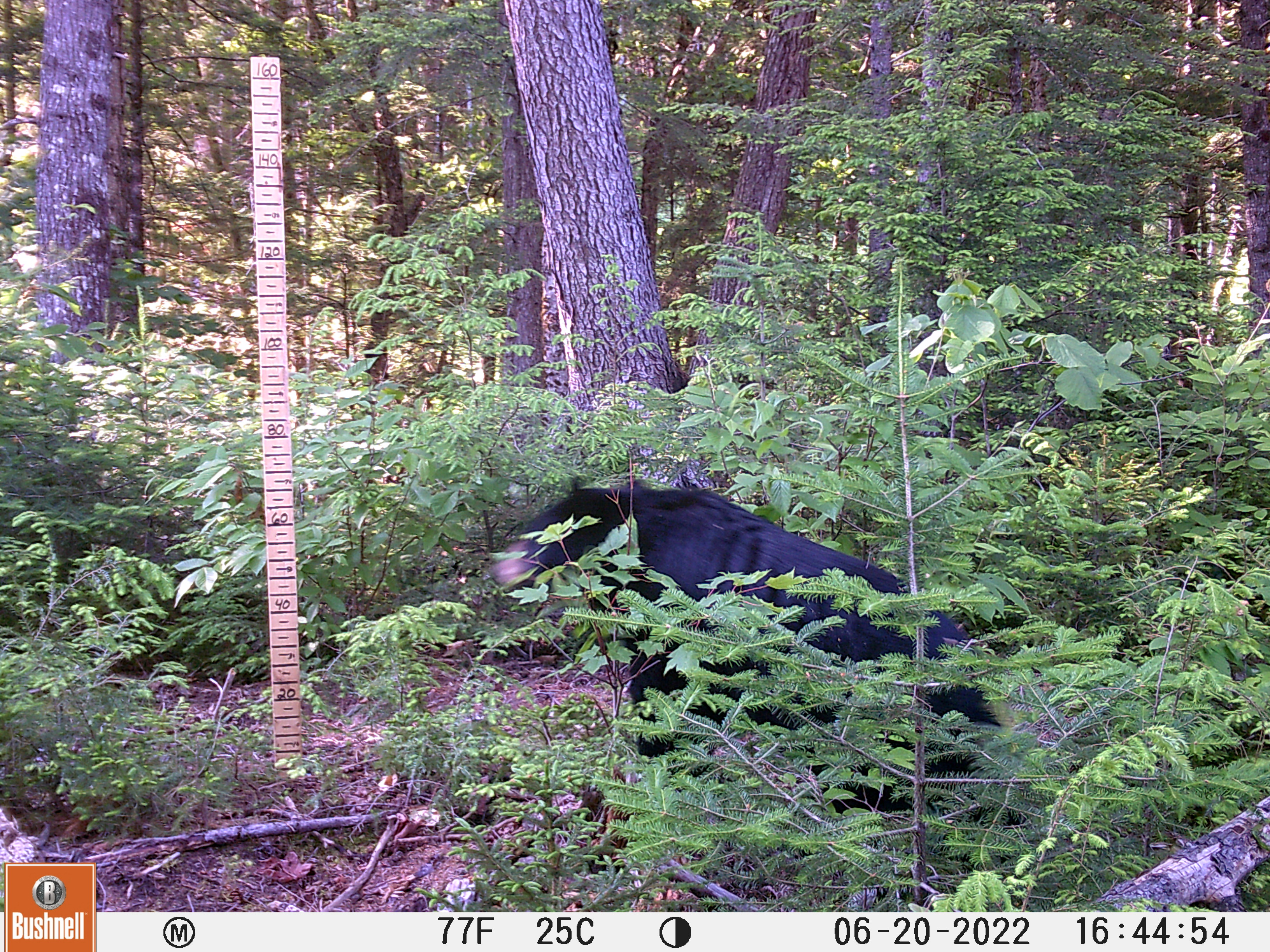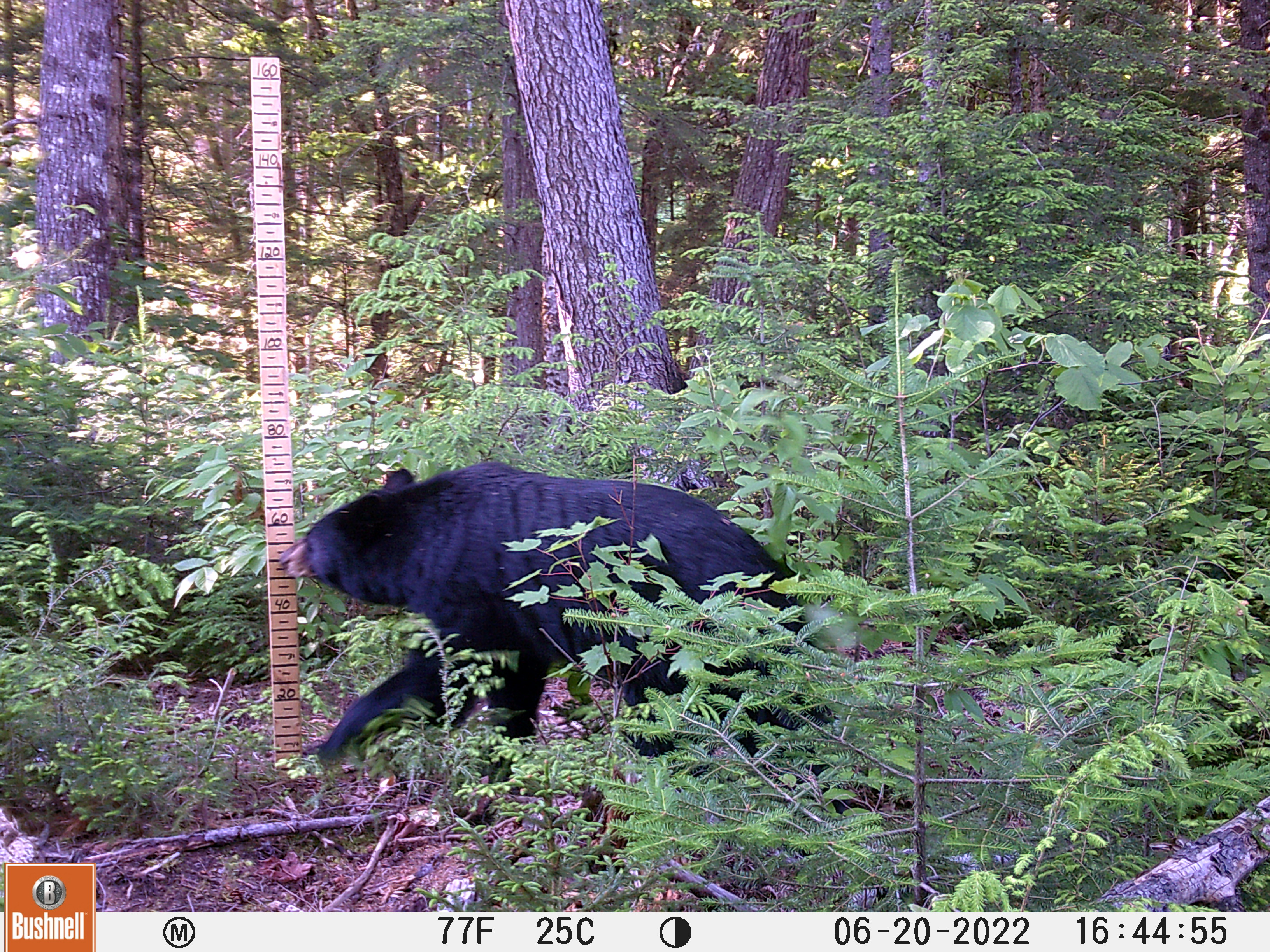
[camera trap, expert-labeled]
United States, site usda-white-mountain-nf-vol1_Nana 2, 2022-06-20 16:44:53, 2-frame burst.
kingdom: Animalia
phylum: Chordata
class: Mammalia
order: Carnivora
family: Ursidae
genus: Ursus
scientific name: Ursus americanus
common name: black bear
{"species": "black bear (Ursus americanus)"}